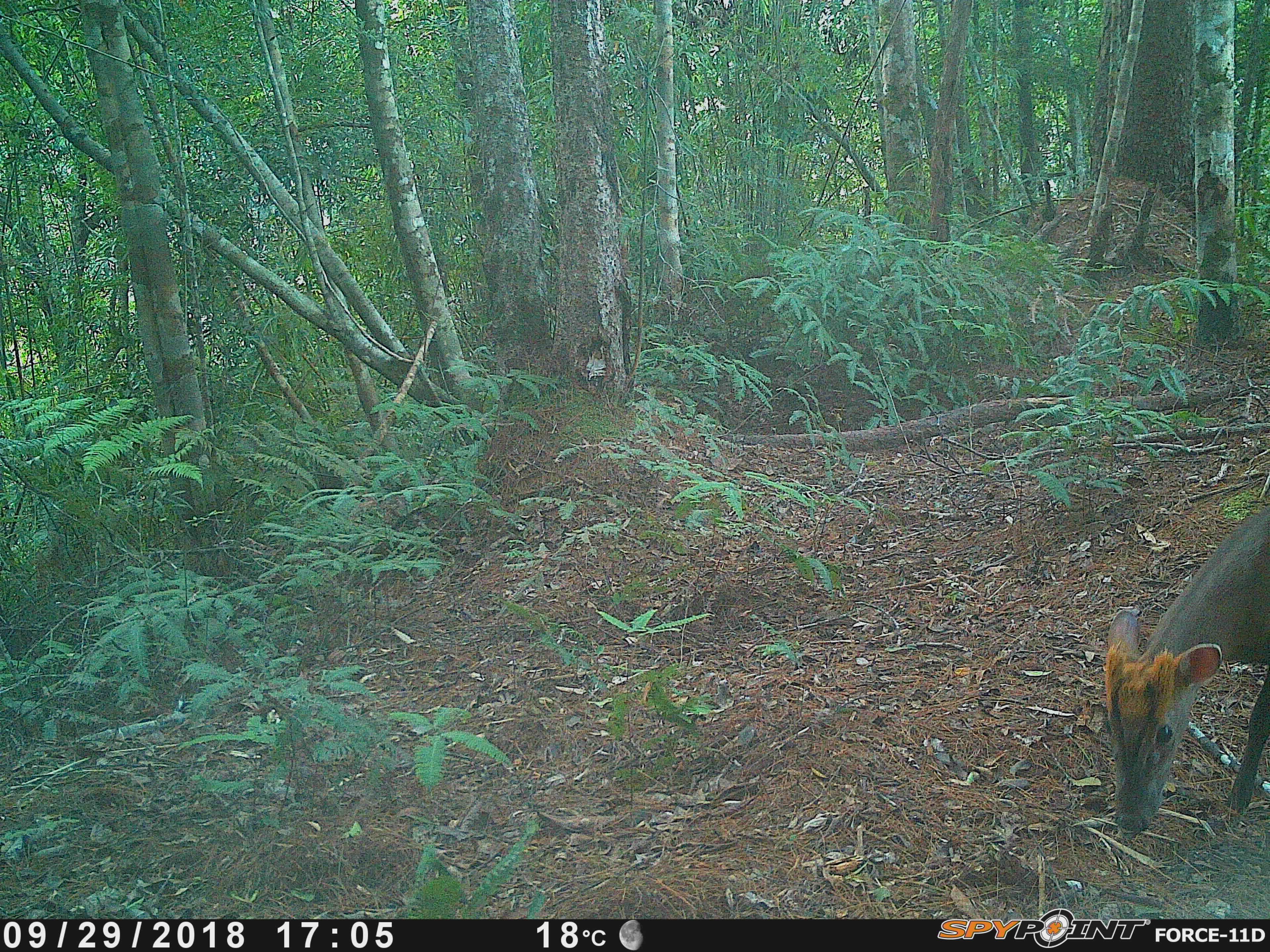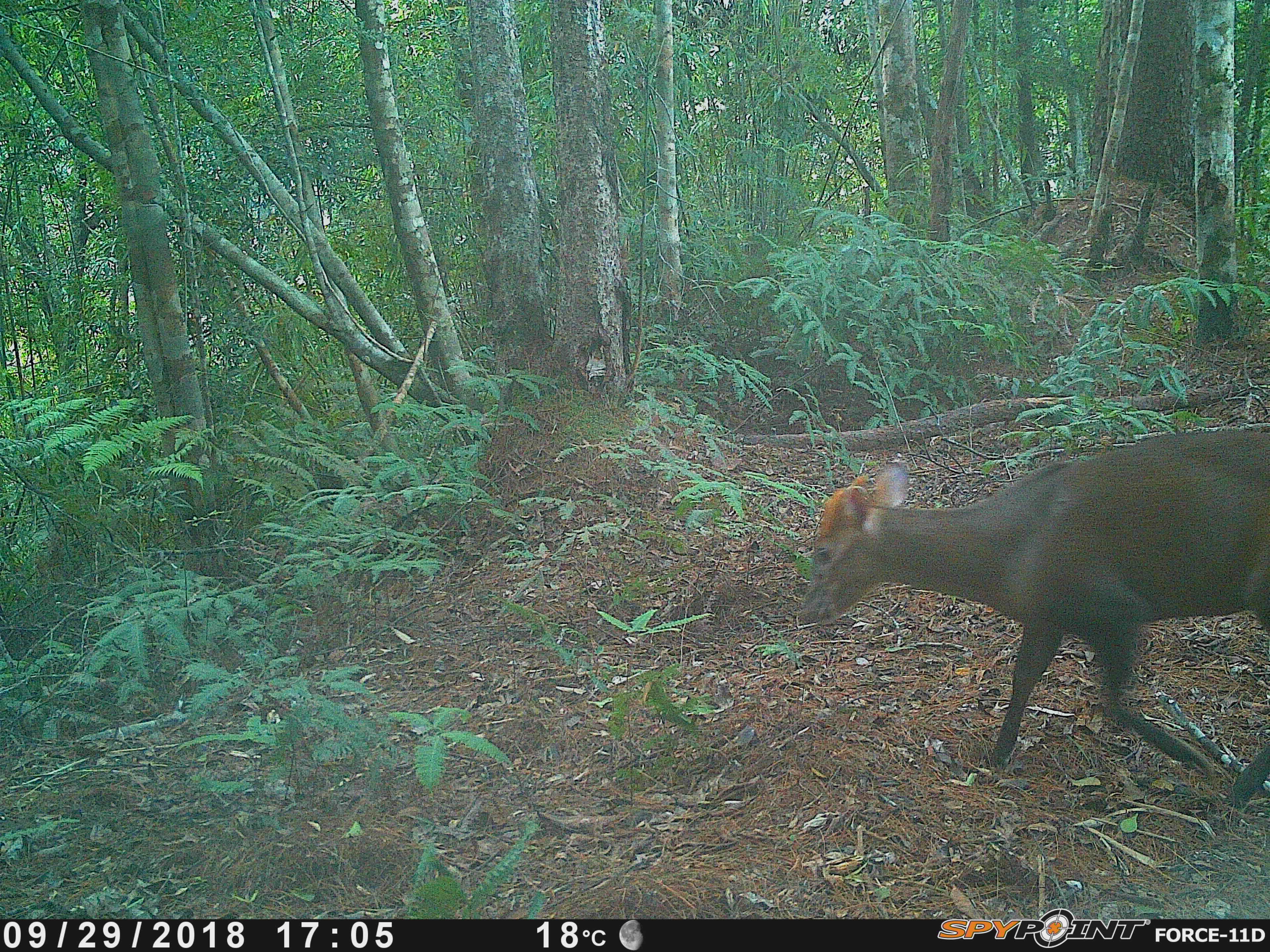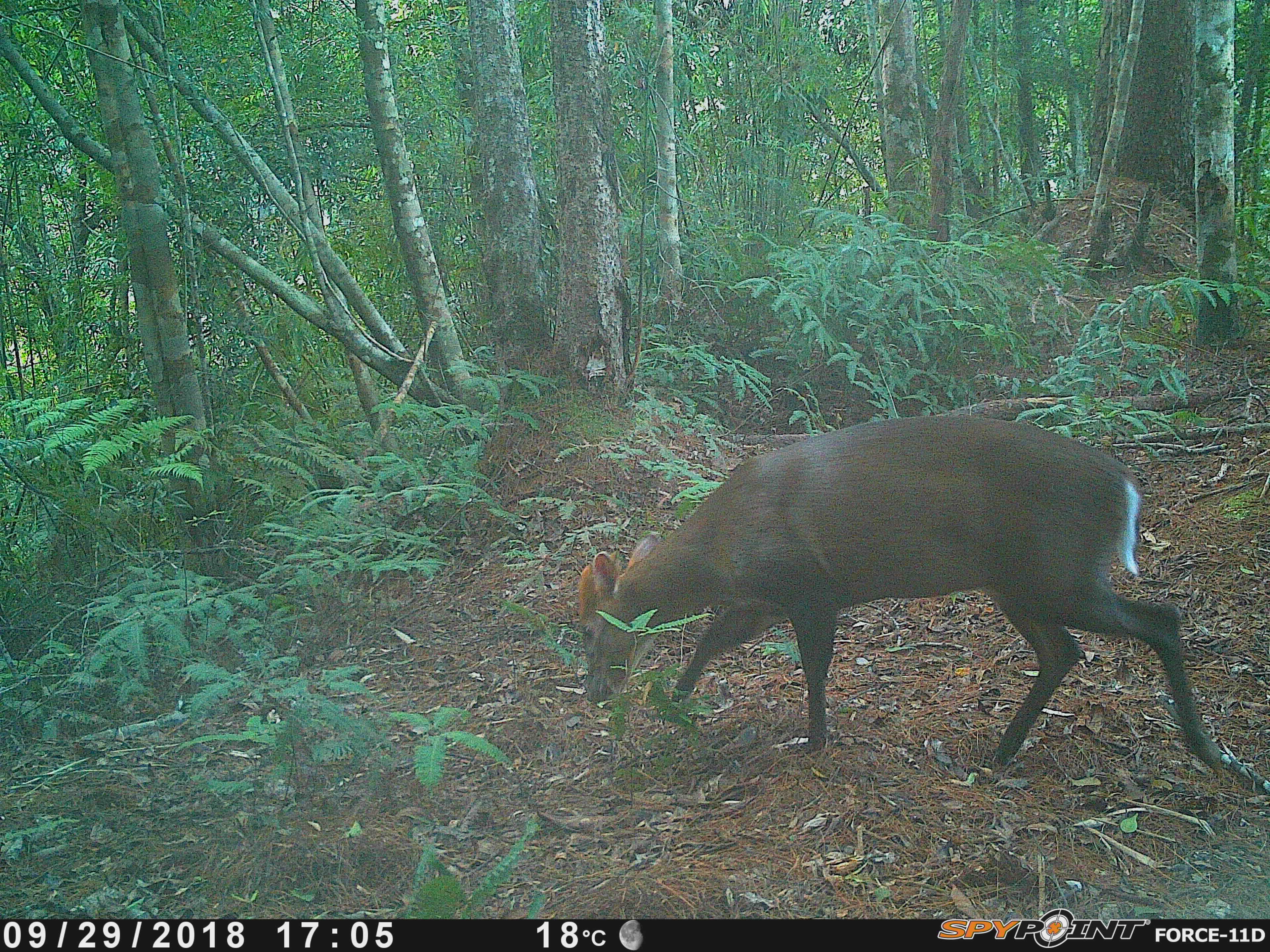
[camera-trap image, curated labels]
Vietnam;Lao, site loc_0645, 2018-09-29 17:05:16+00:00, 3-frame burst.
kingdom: Animalia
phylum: Chordata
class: Mammalia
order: Artiodactyla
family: Cervidae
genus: Muntiacus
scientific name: Muntiacus rooseveltorum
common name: roosevelt's muntjac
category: roosevelts muntjac group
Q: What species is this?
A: Roosevelts muntjac group (roosevelt's muntjac) (Muntiacus rooseveltorum).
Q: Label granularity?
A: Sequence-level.